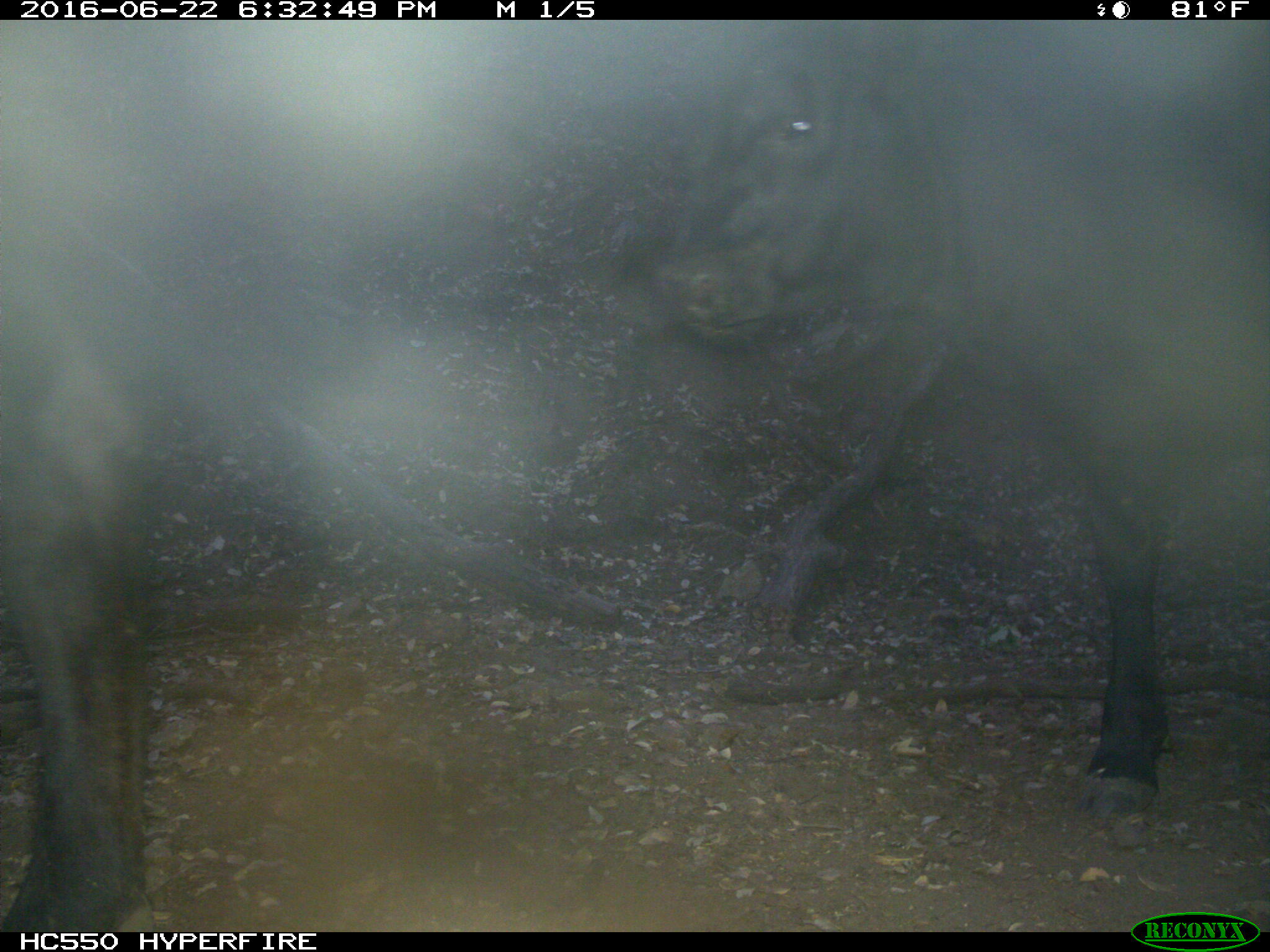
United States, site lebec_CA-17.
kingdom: Animalia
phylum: Chordata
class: Mammalia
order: Artiodactyla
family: Bovidae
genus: Bos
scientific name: Bos taurus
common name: domestic cow